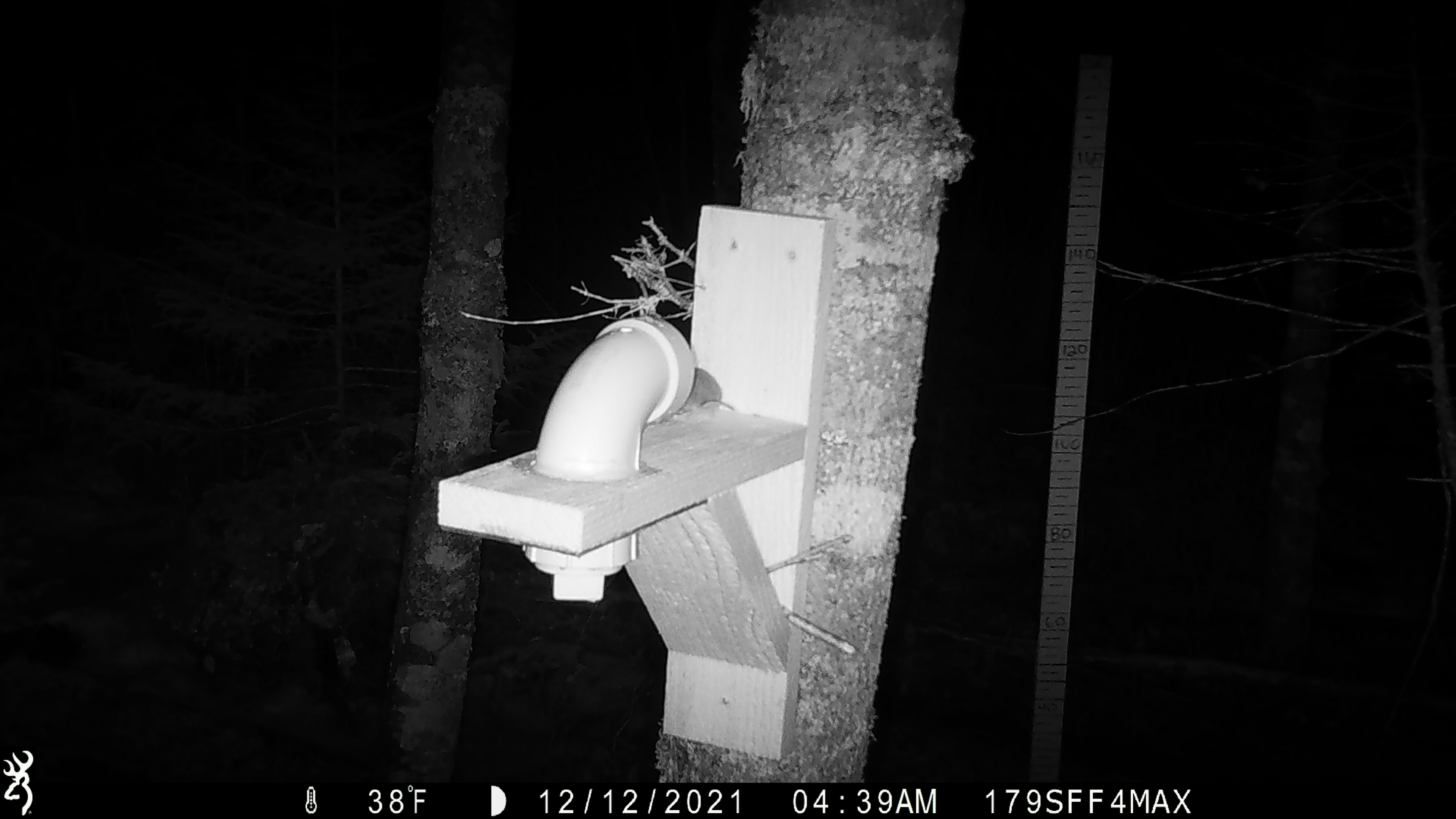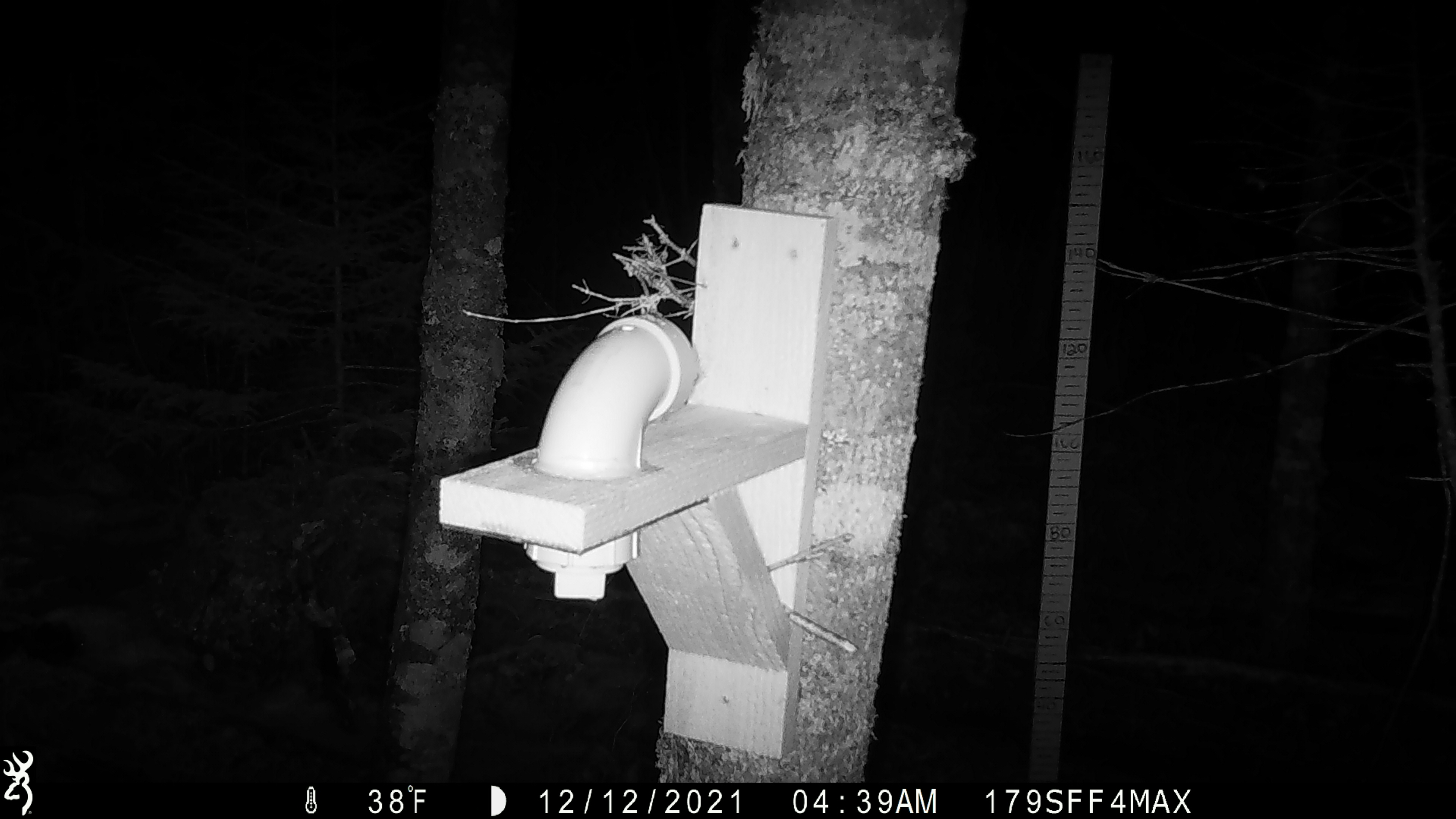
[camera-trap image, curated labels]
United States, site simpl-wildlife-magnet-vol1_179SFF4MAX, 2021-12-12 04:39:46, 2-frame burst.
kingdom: Animalia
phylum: Chordata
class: Mammalia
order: Rodentia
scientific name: Rodentia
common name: mouse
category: mouse sp.